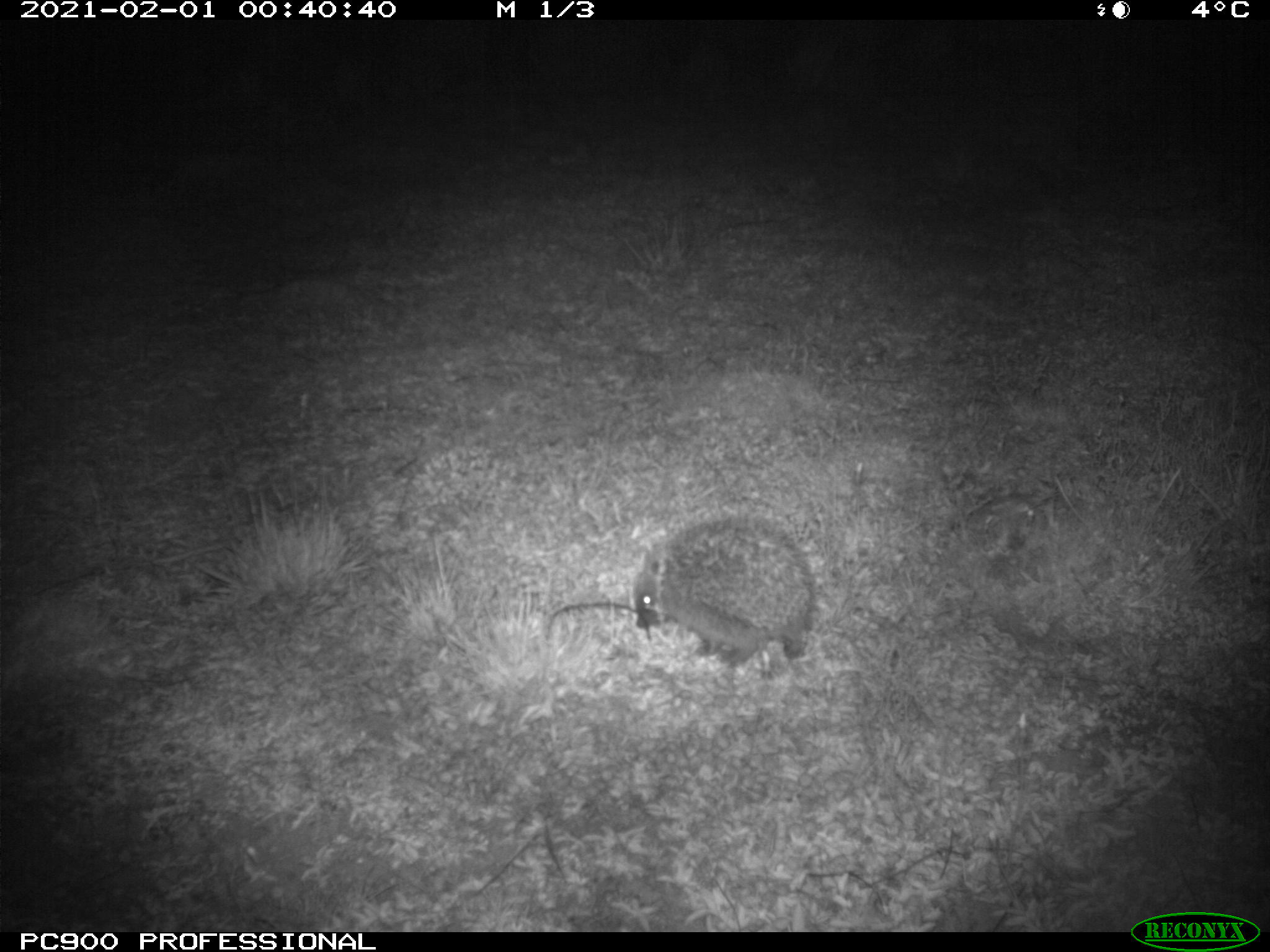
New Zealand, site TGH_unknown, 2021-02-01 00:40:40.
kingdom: Animalia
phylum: Chordata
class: Mammalia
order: Eulipotyphla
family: Erinaceidae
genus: Erinaceus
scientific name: Erinaceus europaeus europaeus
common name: european hedgehog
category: hedgehog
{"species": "hedgehog (european hedgehog) (Erinaceus europaeus europaeus)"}